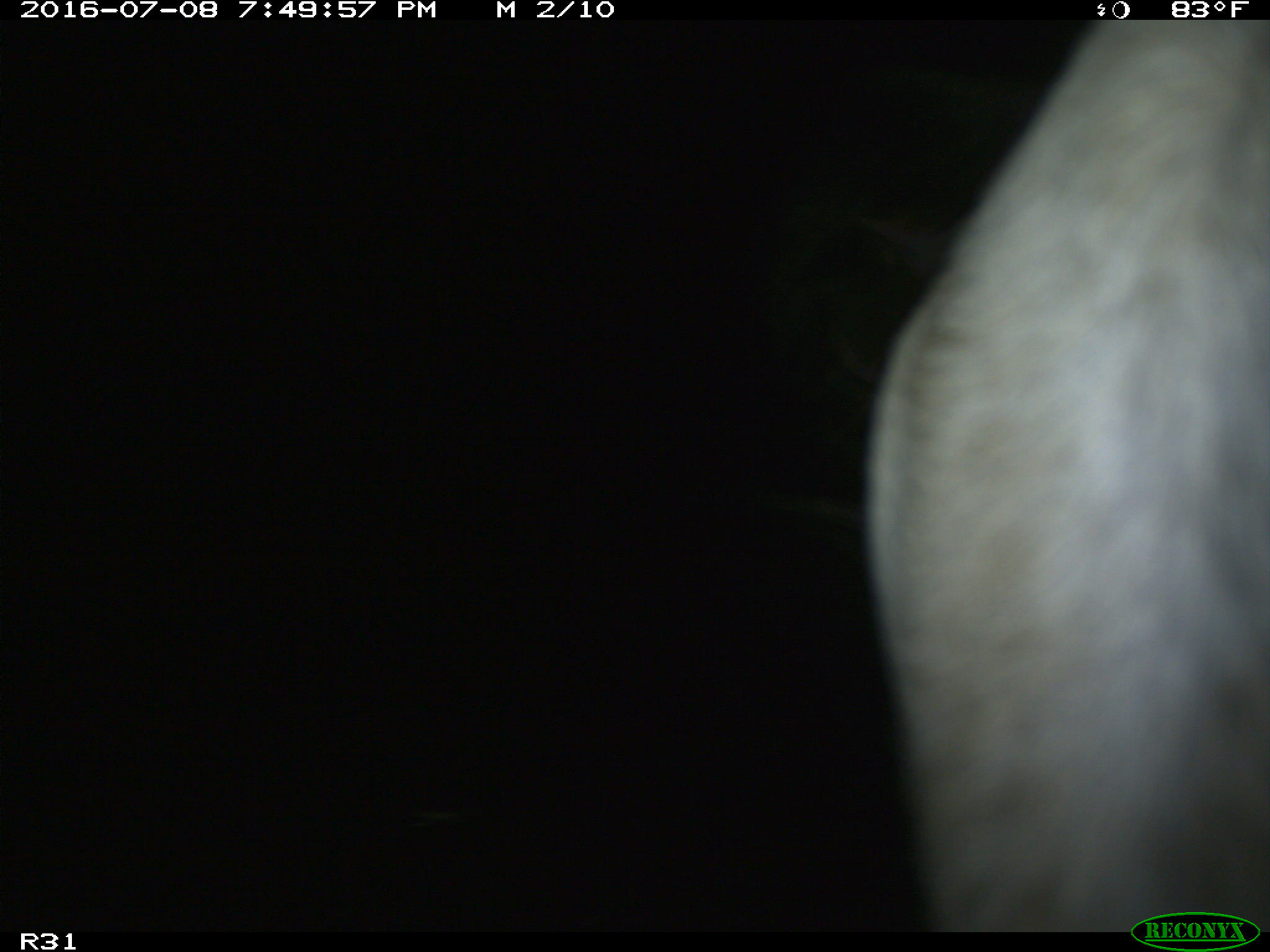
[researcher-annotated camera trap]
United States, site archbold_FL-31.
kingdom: Animalia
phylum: Chordata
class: Mammalia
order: Artiodactyla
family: Bovidae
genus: Bos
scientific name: Bos taurus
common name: domestic cow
Bos taurus (domestic cow).